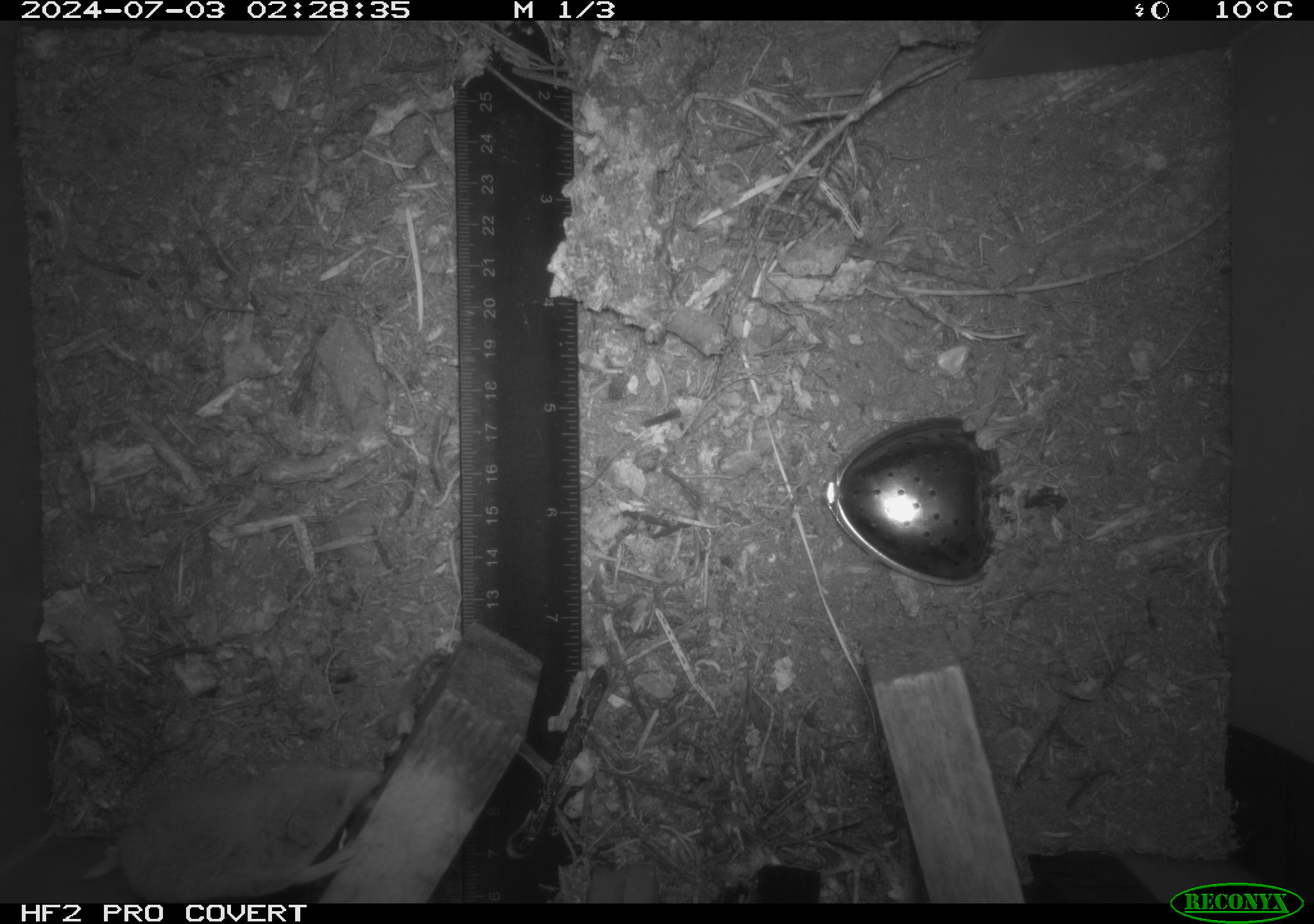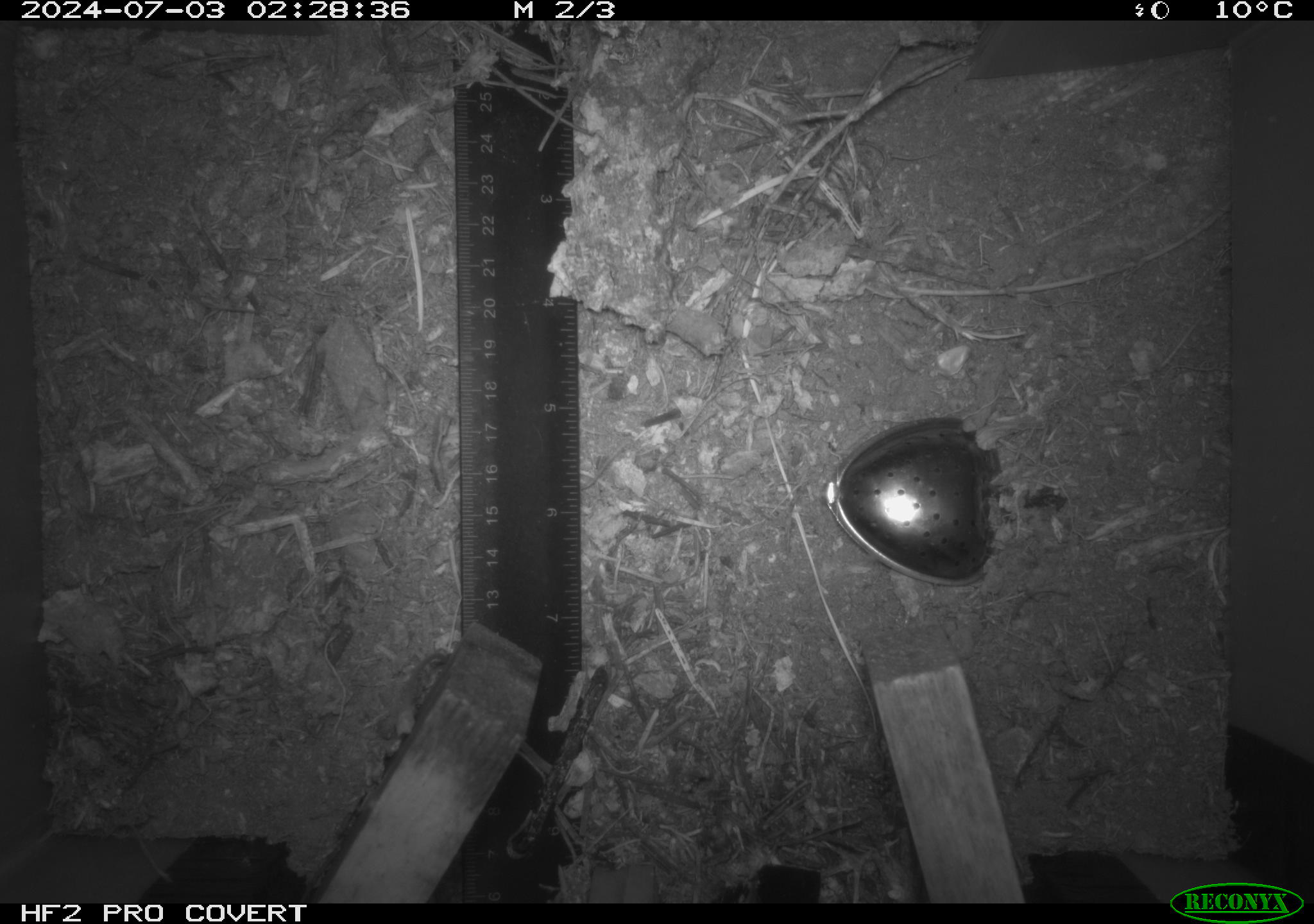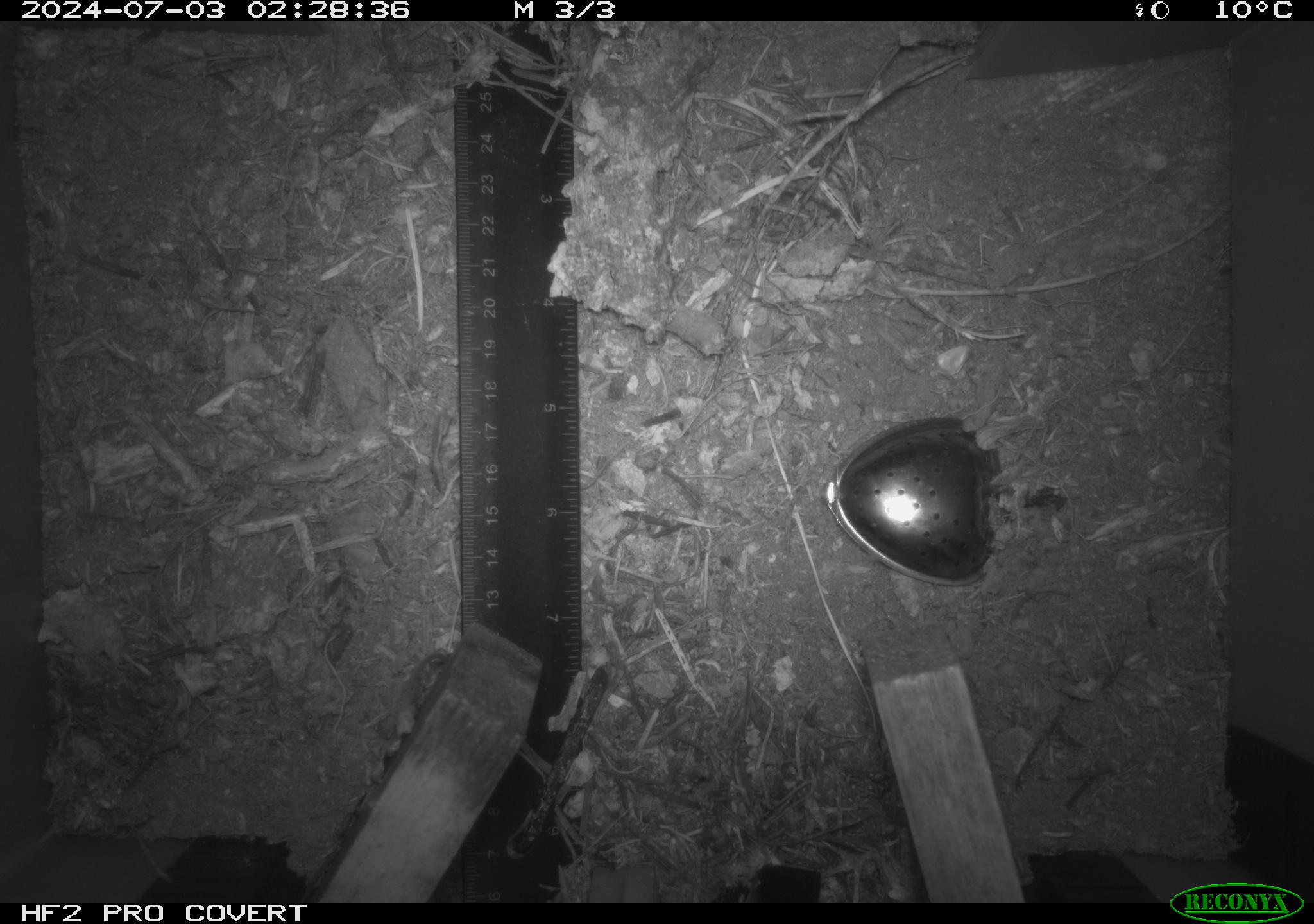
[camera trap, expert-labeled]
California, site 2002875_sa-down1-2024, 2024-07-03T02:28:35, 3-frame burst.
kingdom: Animalia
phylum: Chordata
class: Mammalia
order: Eulipotyphla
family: Soricidae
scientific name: Soricidae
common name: shrews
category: soricidae family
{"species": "soricidae family (shrews) (Soricidae)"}